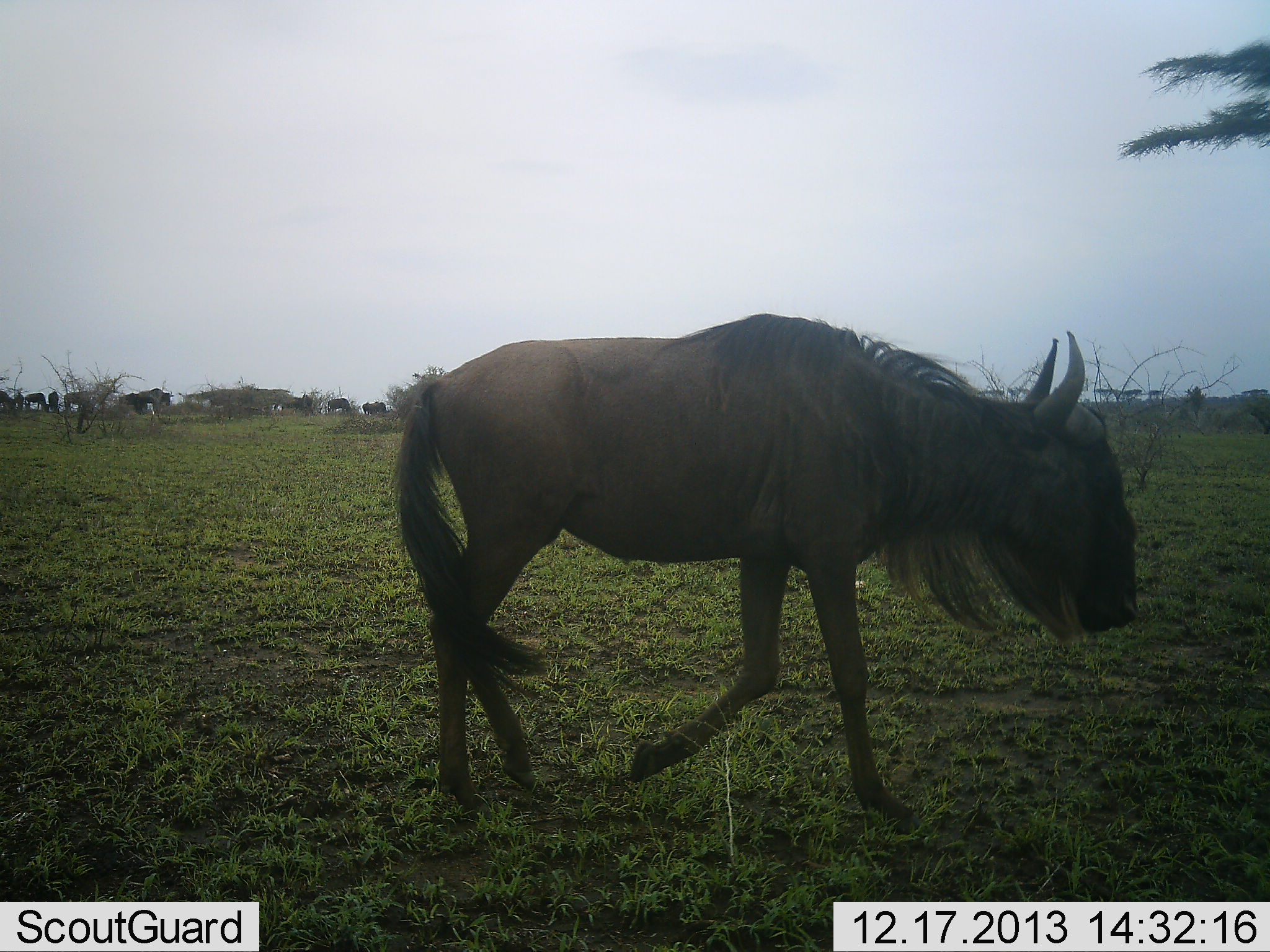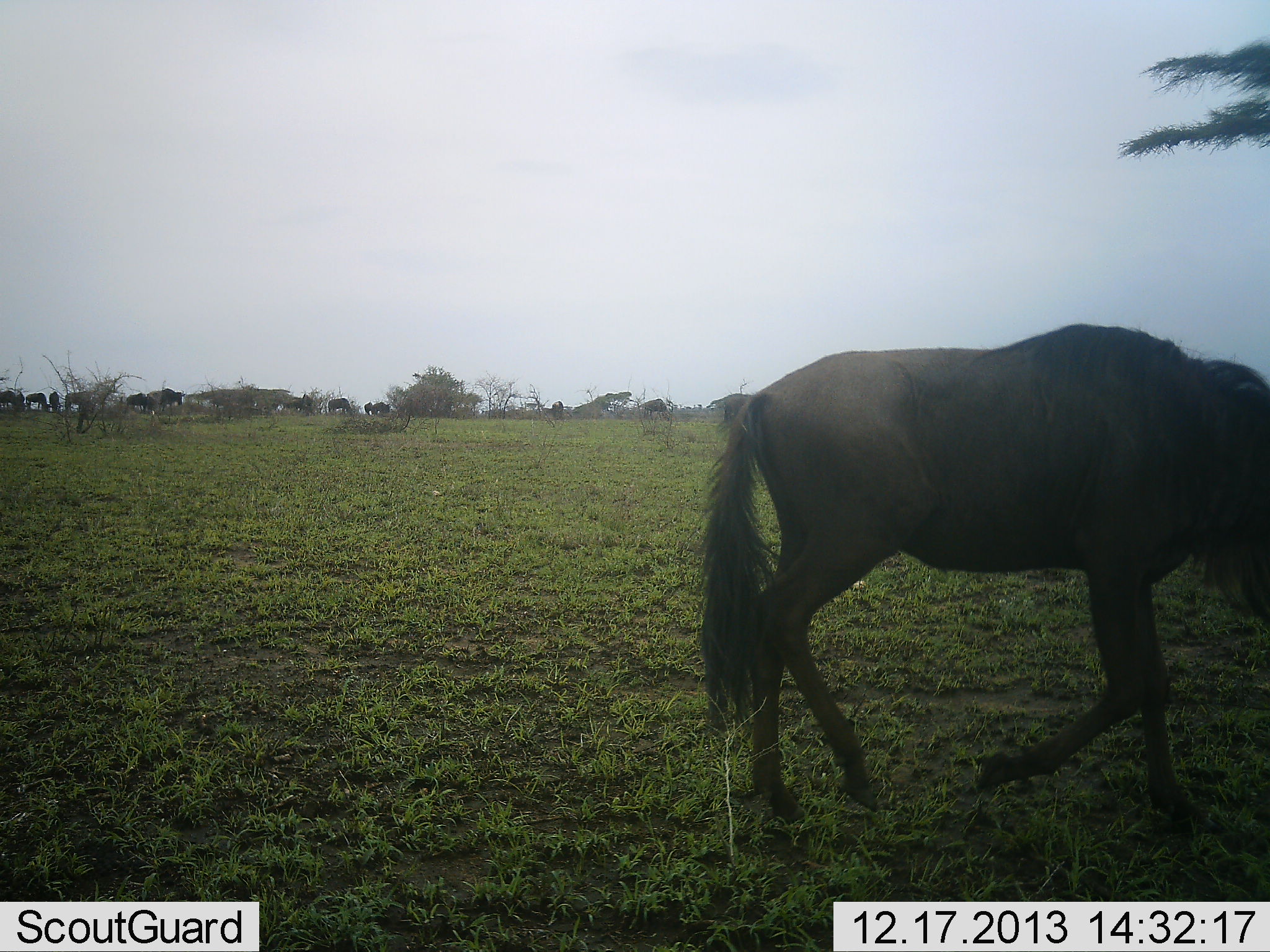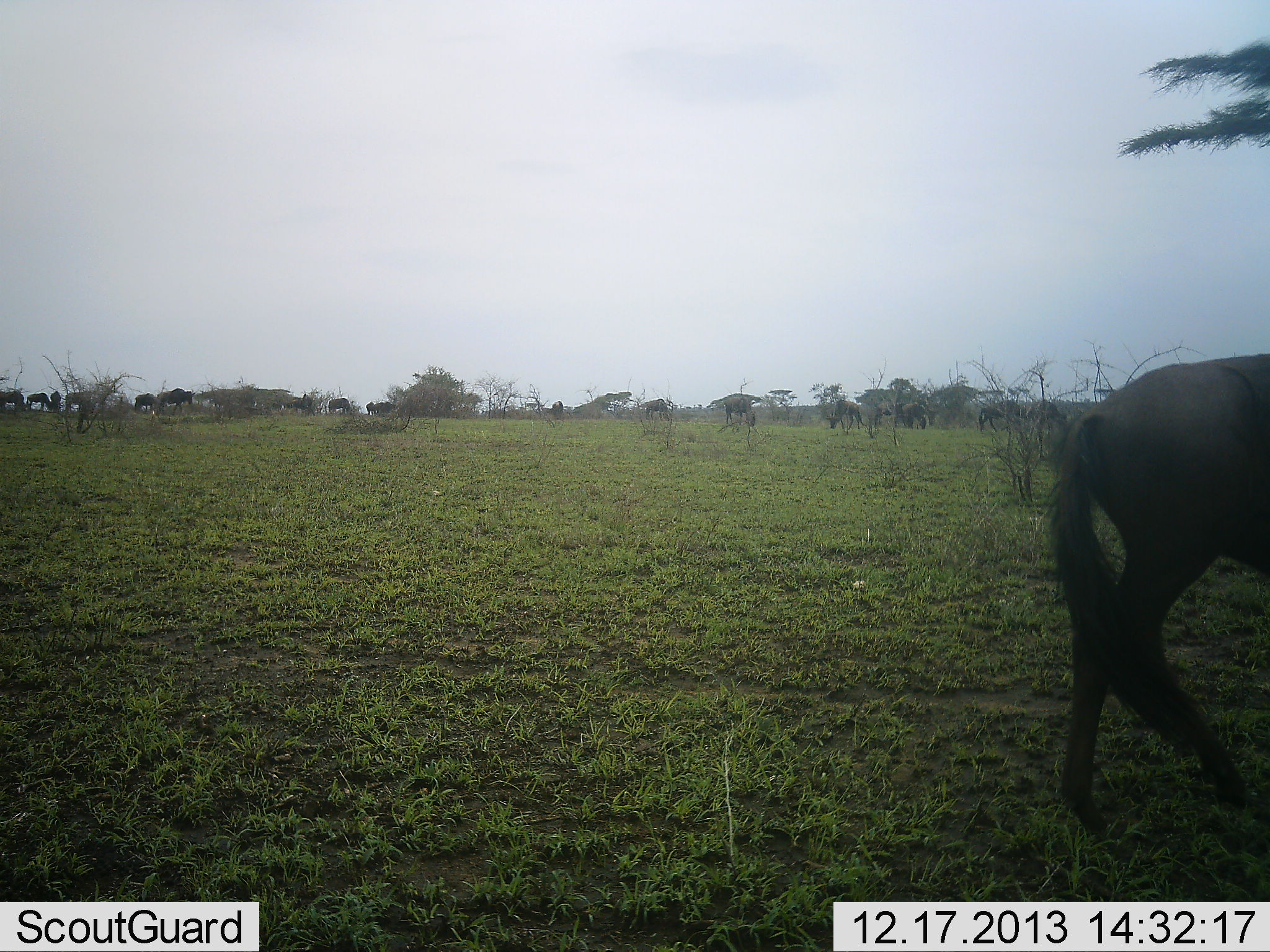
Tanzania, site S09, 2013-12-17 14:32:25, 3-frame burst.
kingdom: Animalia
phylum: Chordata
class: Mammalia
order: Artiodactyla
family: Bovidae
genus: Connochaetes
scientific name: Connochaetes taurinus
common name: blue wildebeest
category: wildebeest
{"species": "wildebeest (blue wildebeest) (Connochaetes taurinus)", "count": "10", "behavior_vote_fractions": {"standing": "14%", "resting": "4%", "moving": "96%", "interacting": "4%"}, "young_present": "0%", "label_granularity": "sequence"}